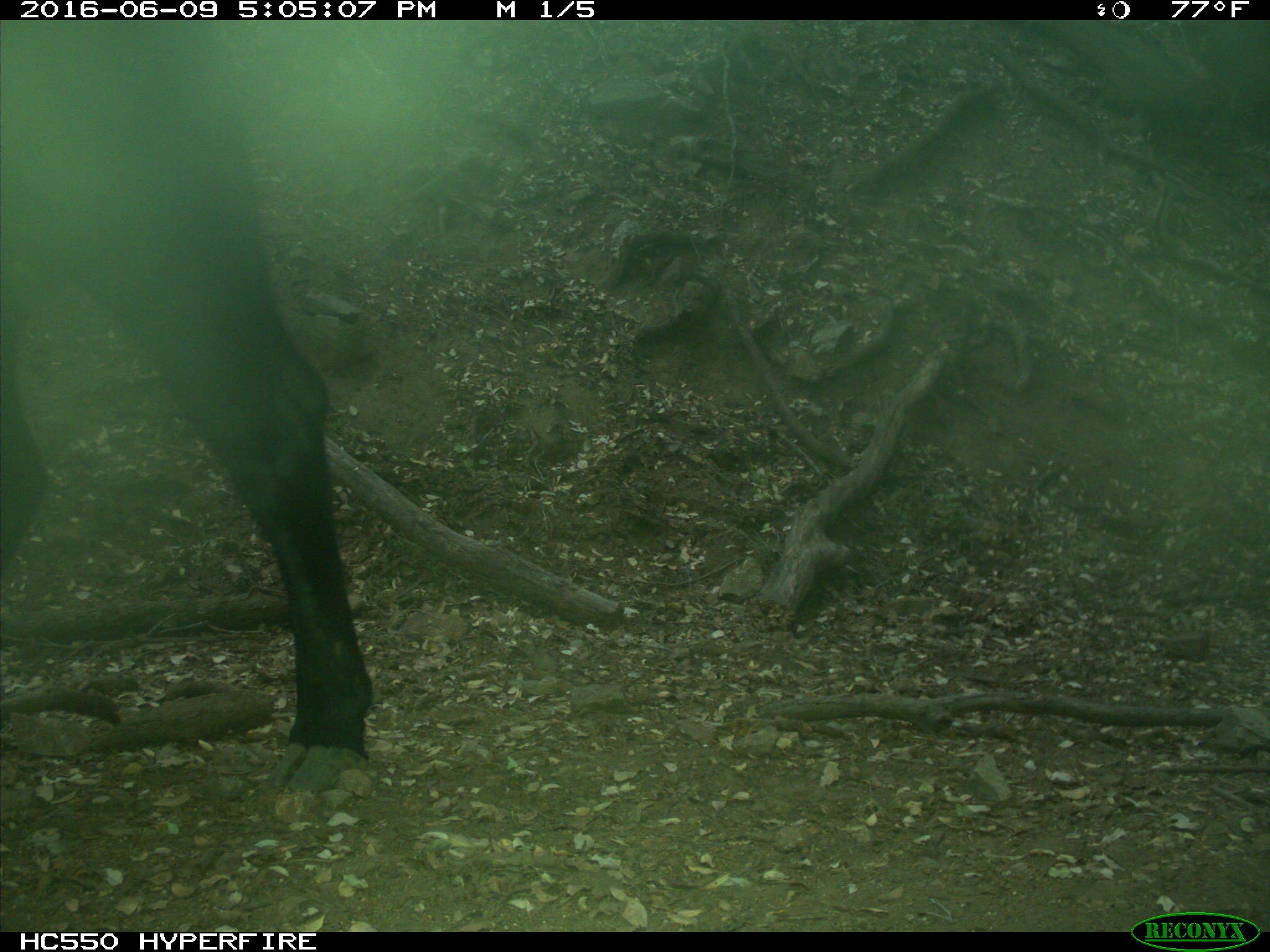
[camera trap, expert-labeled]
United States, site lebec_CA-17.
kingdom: Animalia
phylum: Chordata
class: Mammalia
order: Artiodactyla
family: Bovidae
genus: Bos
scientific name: Bos taurus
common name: domestic cow